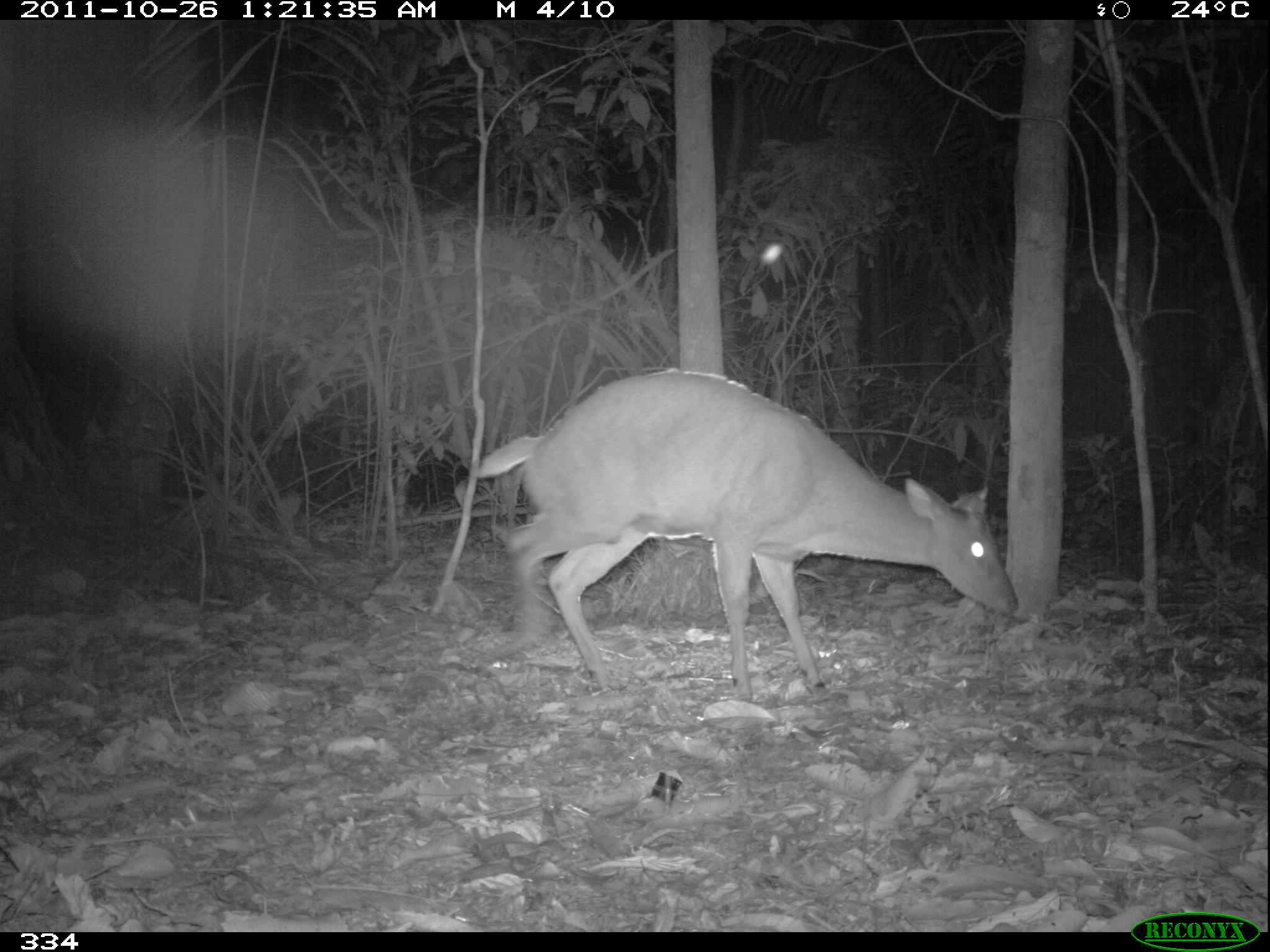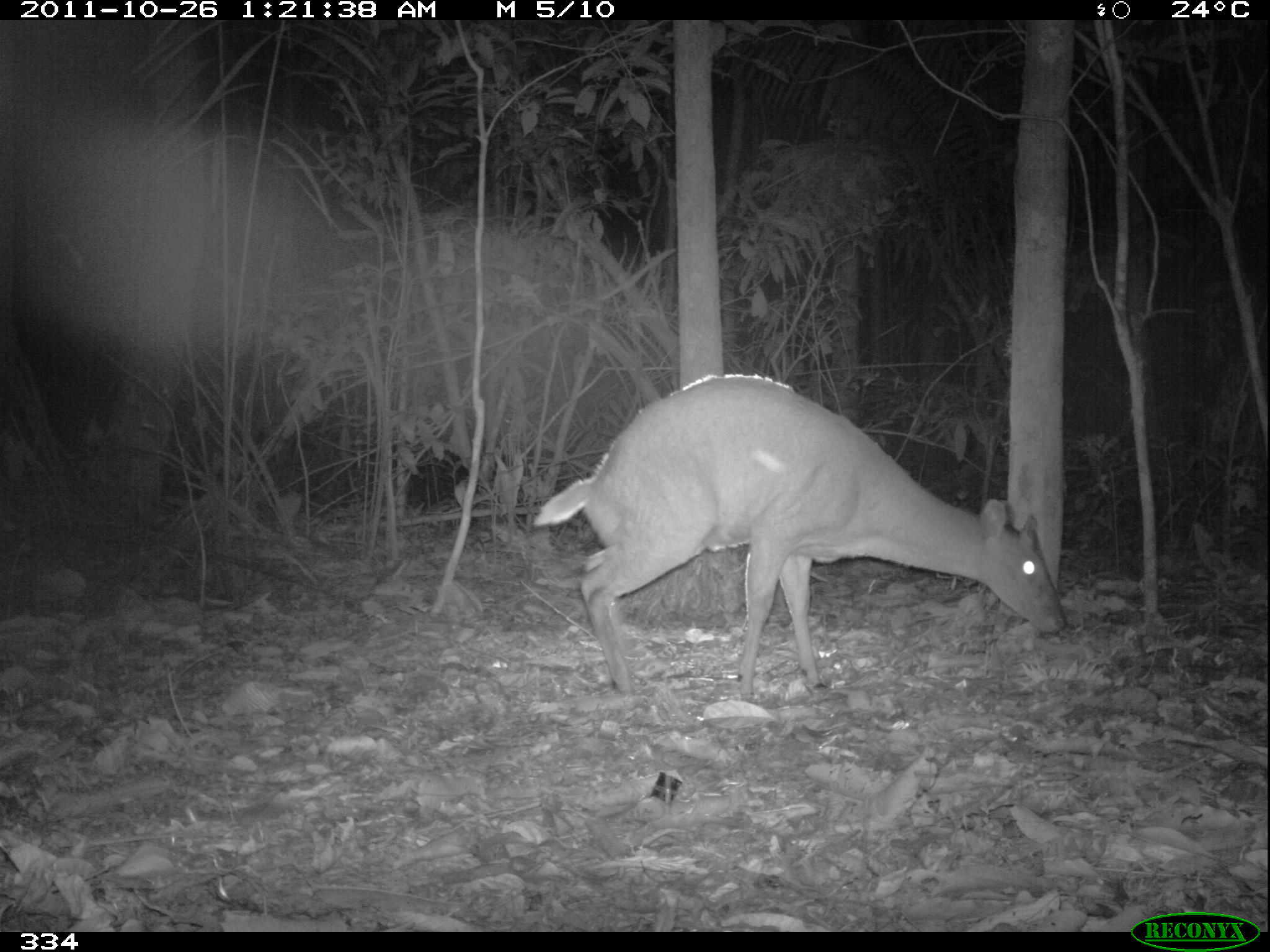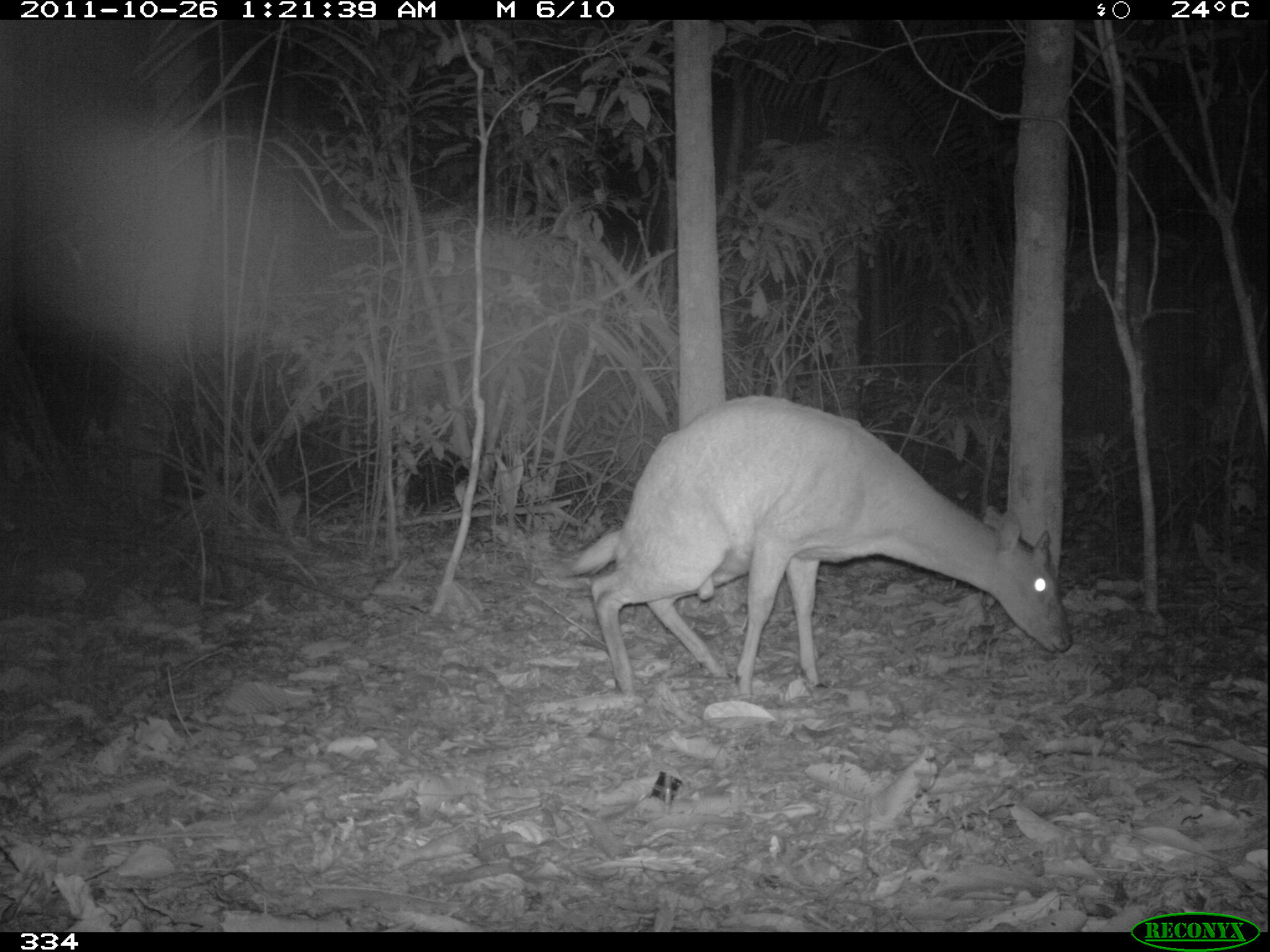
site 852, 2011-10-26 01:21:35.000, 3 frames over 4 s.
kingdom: Animalia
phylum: Chordata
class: Mammalia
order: Artiodactyla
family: Cervidae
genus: Mazama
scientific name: Mazama americana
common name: red brocket